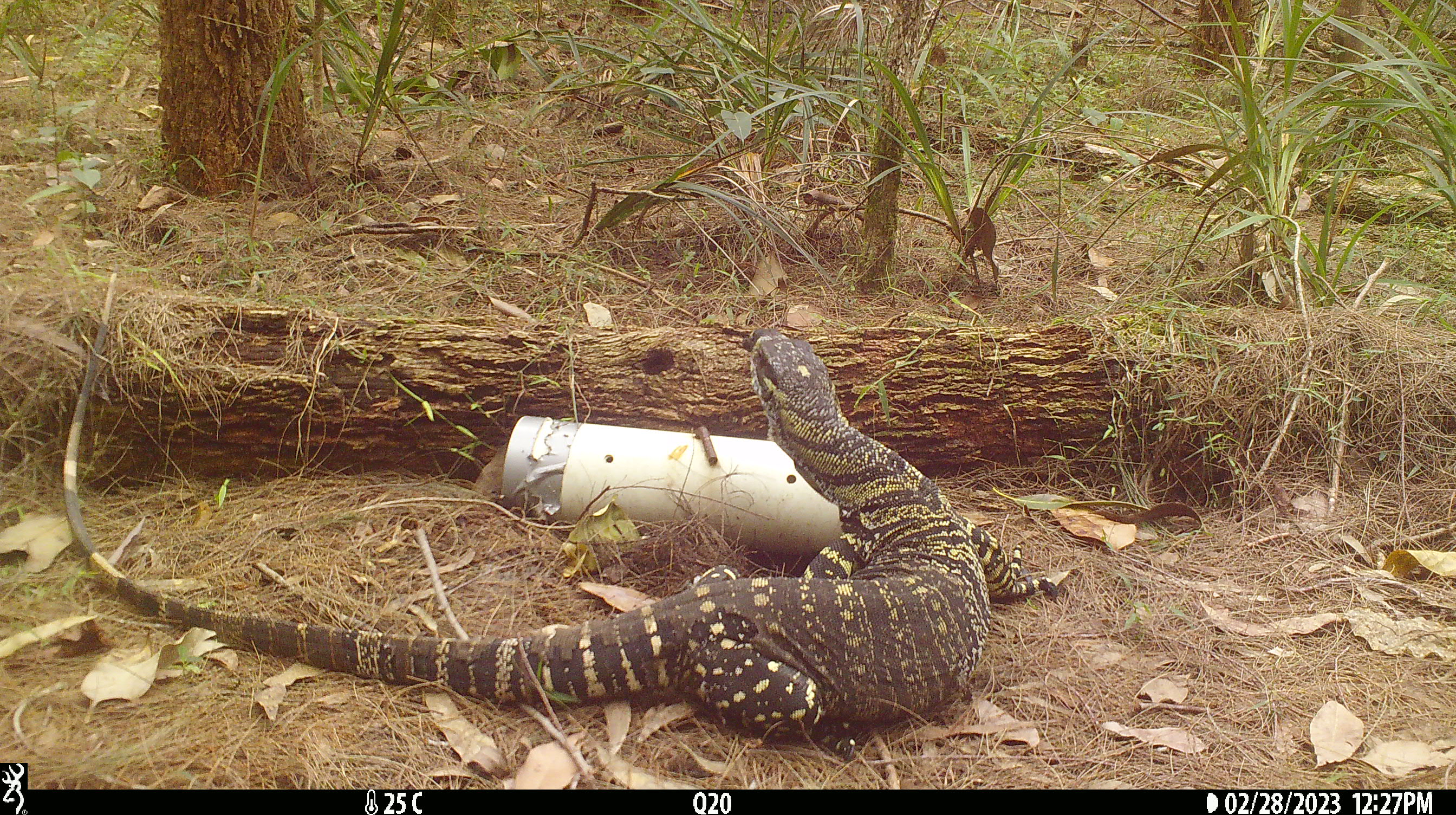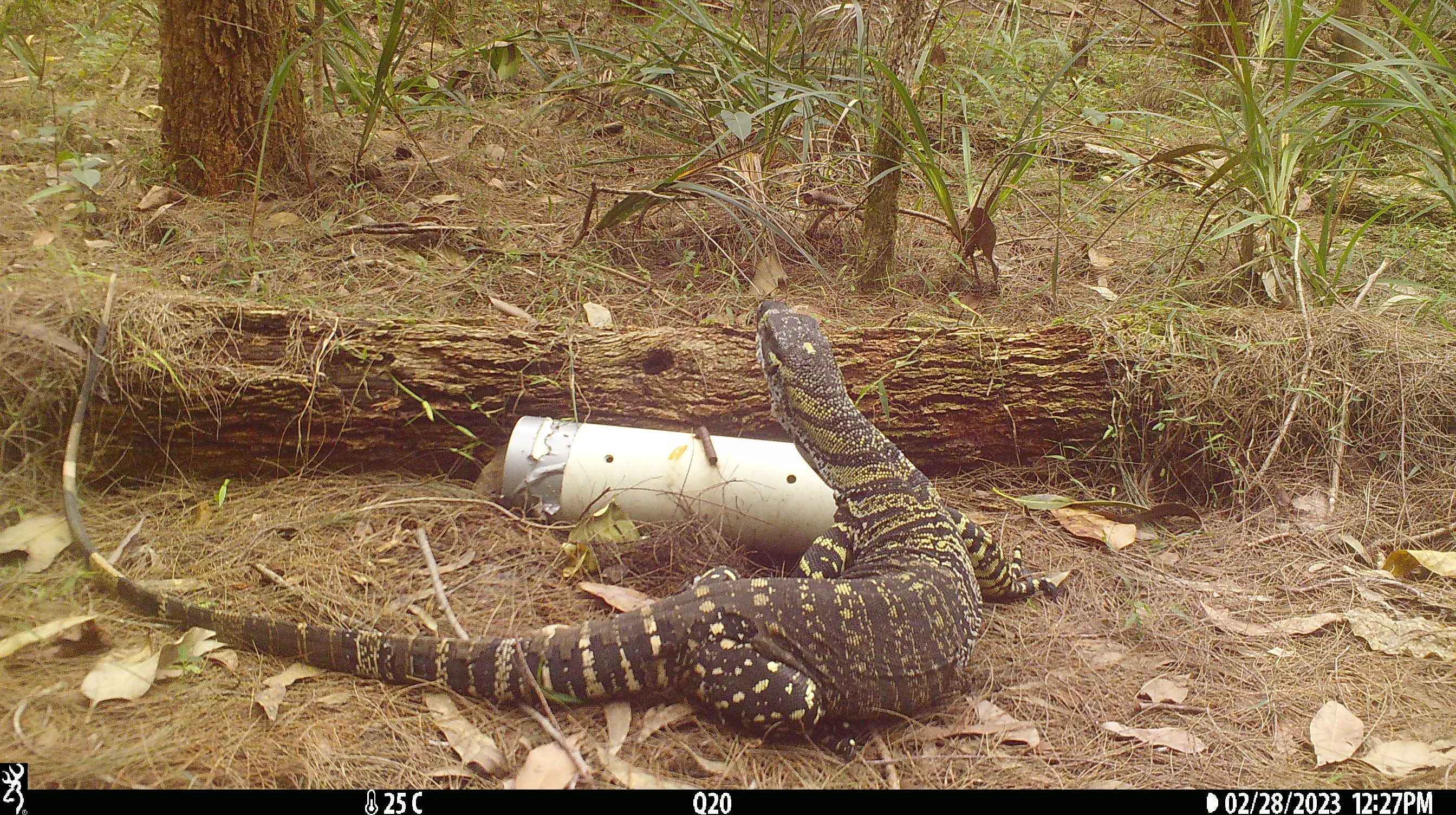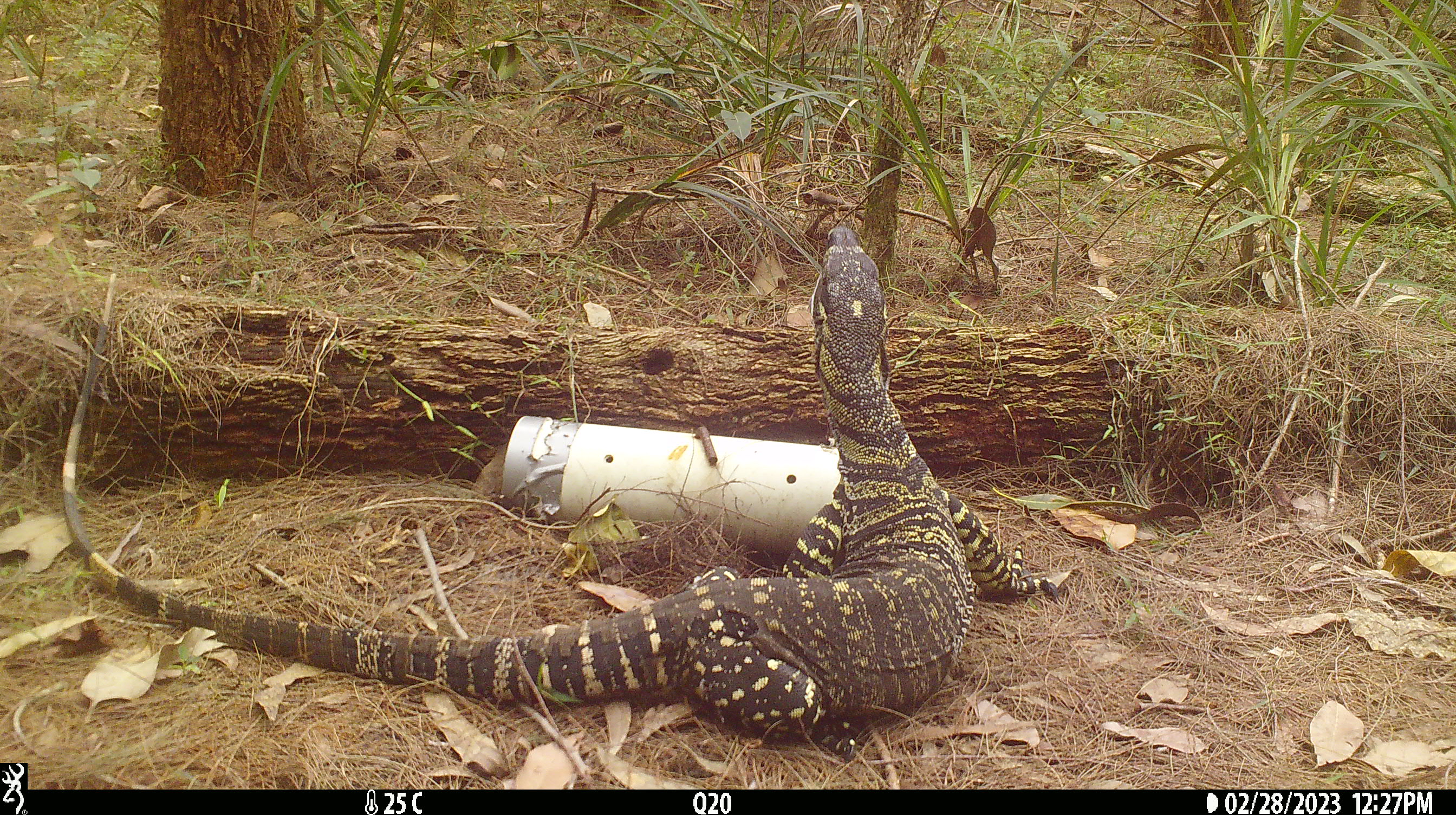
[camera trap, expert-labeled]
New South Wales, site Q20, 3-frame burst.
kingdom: Animalia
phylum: Chordata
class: Reptilia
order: Squamata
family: Varanidae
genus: Varanus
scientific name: Varanus varius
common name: lace monitor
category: goanna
Goanna (lace monitor) (Varanus varius).